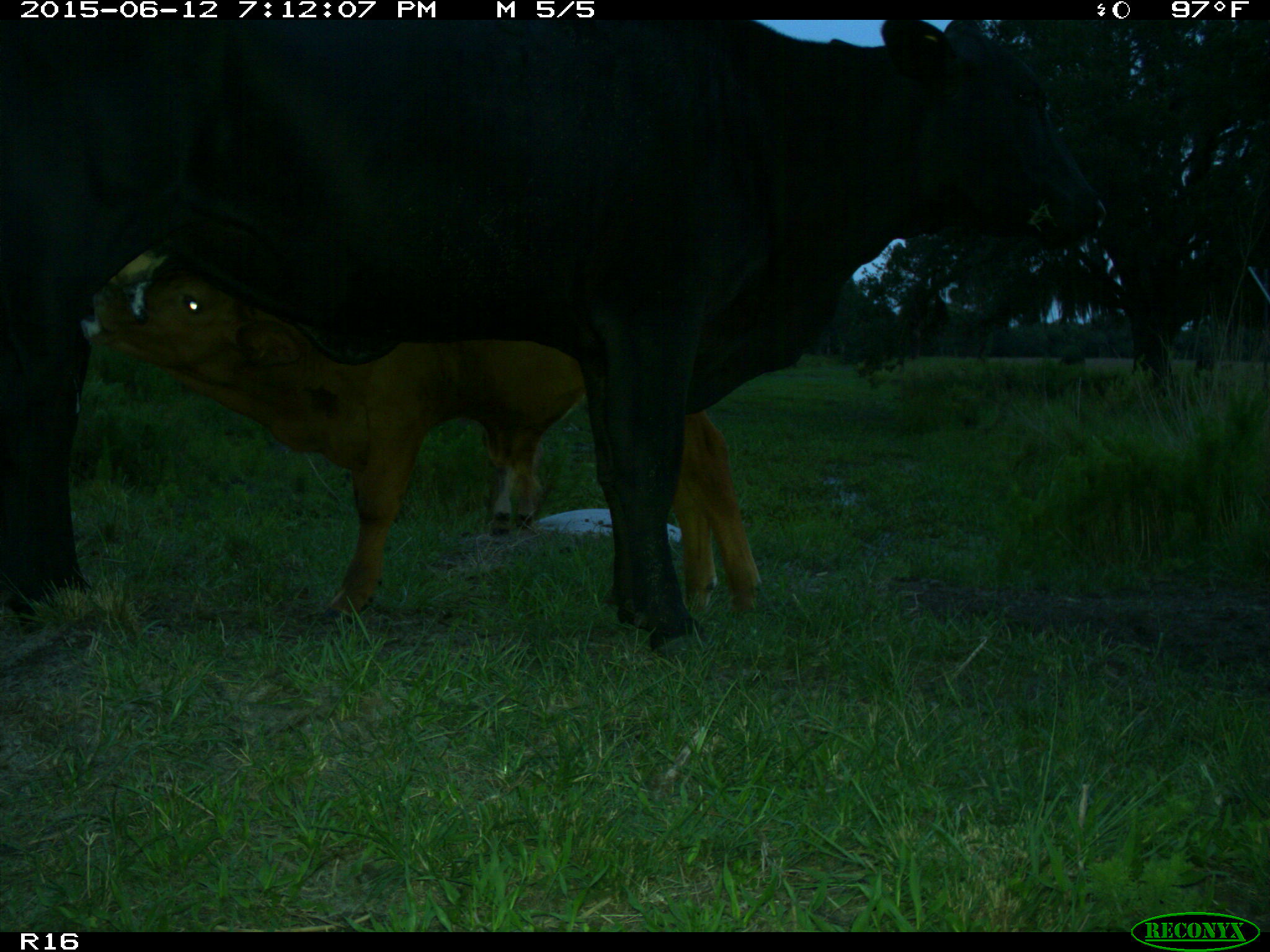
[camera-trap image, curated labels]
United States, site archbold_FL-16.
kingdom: Animalia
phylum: Chordata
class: Mammalia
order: Artiodactyla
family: Bovidae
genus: Bos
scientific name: Bos taurus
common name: domestic cow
Bos taurus (domestic cow).